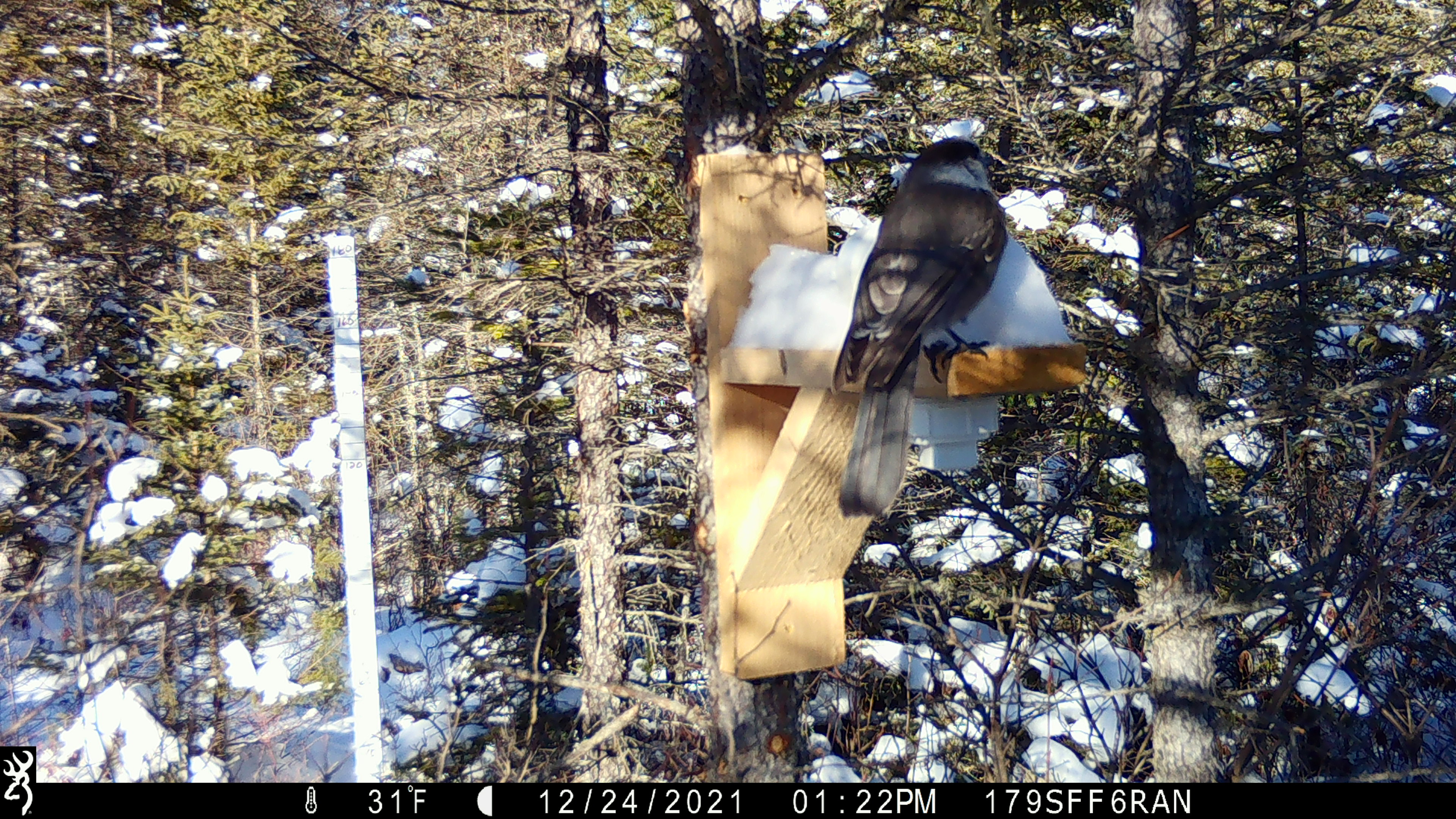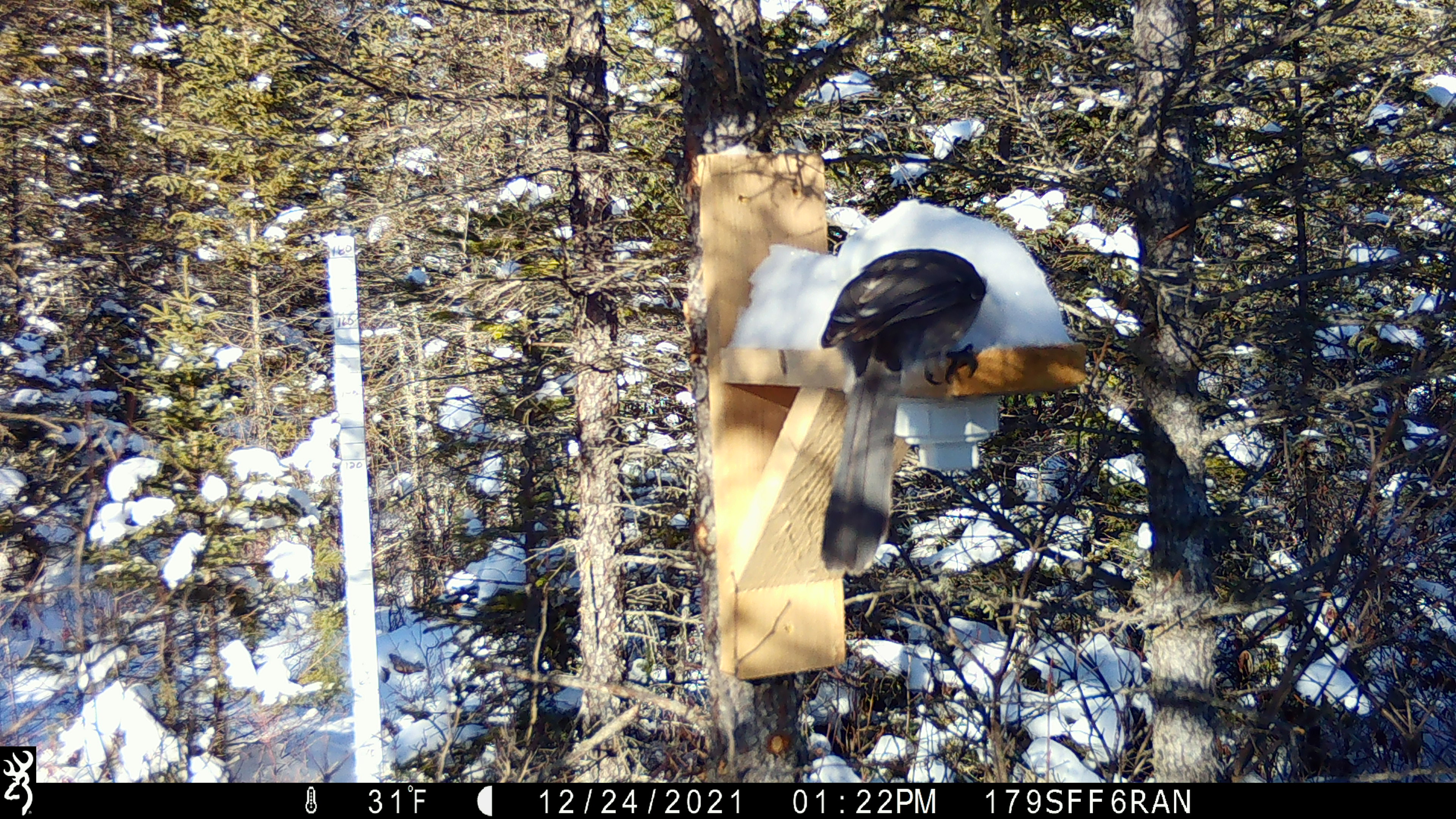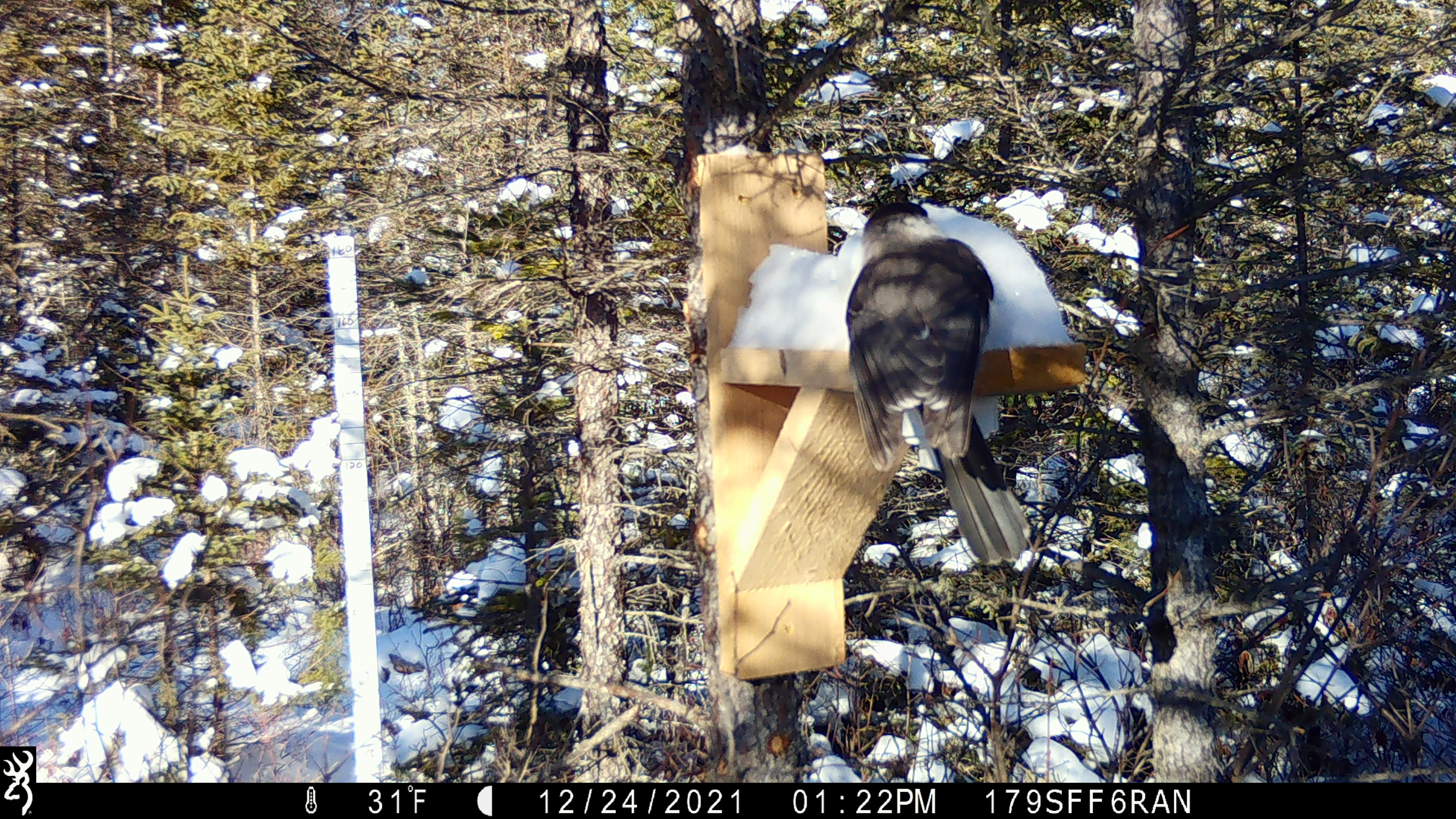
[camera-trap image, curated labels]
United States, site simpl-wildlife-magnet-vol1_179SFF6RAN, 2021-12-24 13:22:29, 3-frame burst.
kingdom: Animalia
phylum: Chordata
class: Aves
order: Passeriformes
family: Corvidae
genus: Perisoreus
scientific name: Perisoreus canadensis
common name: canada jay